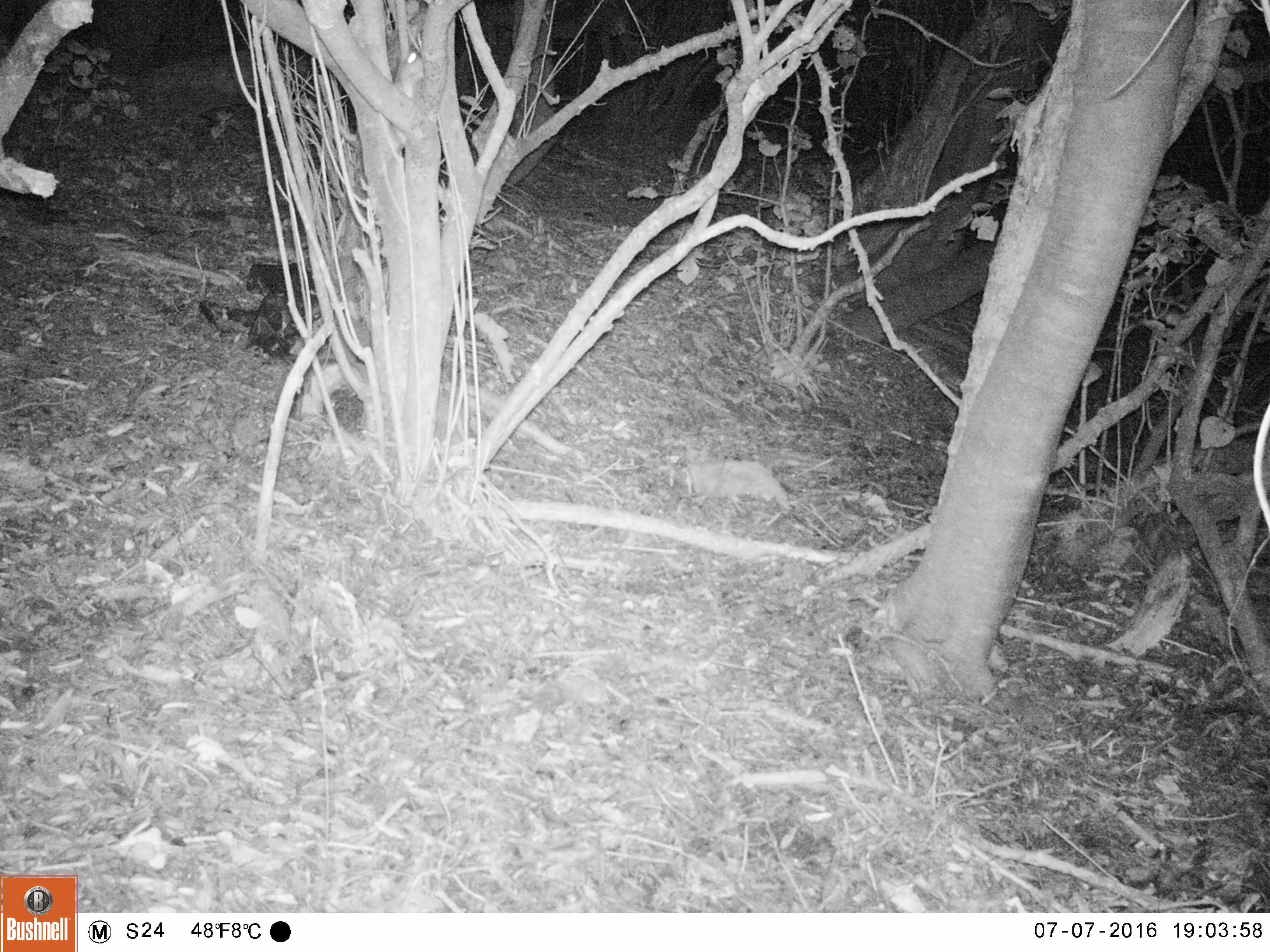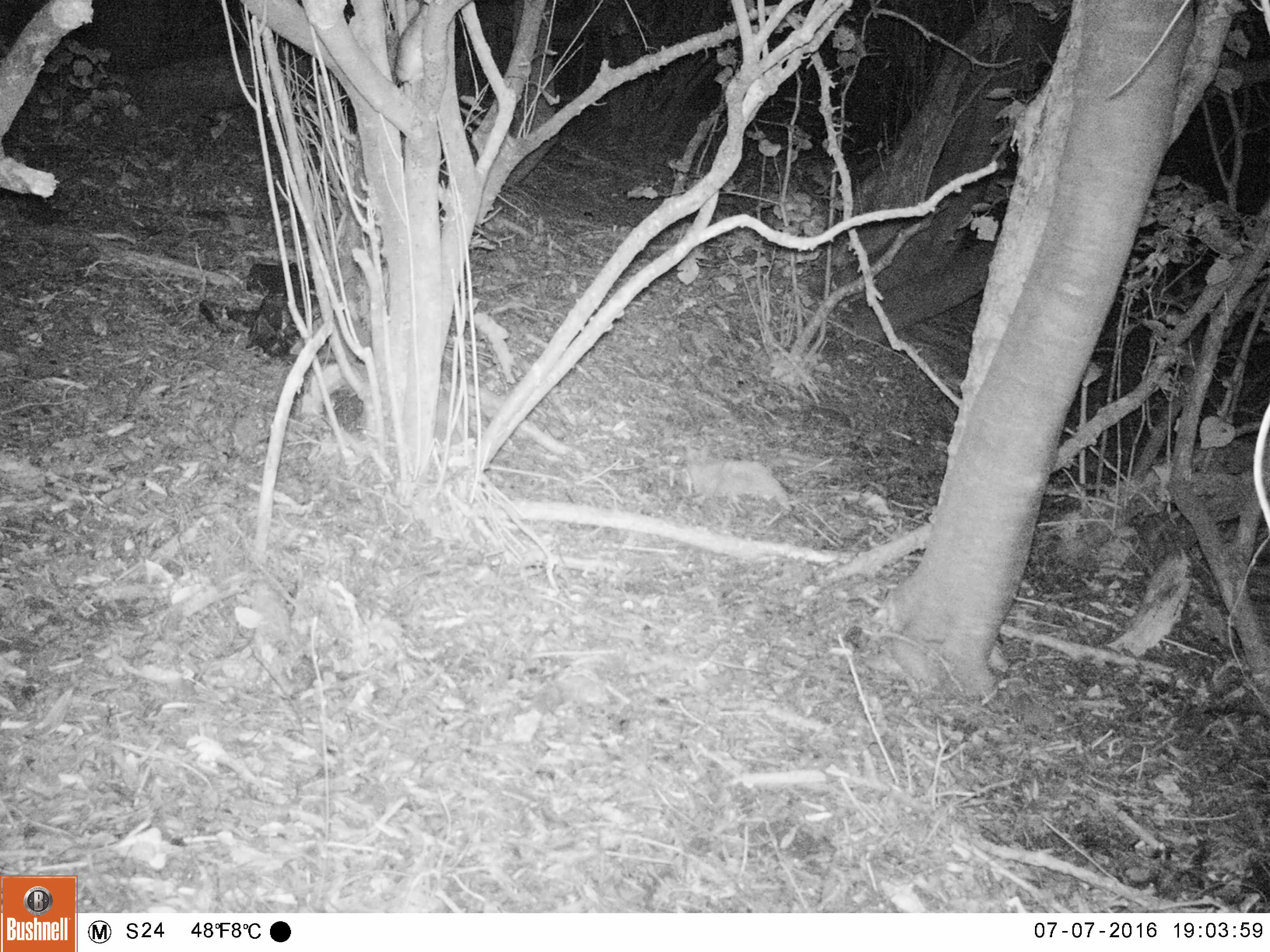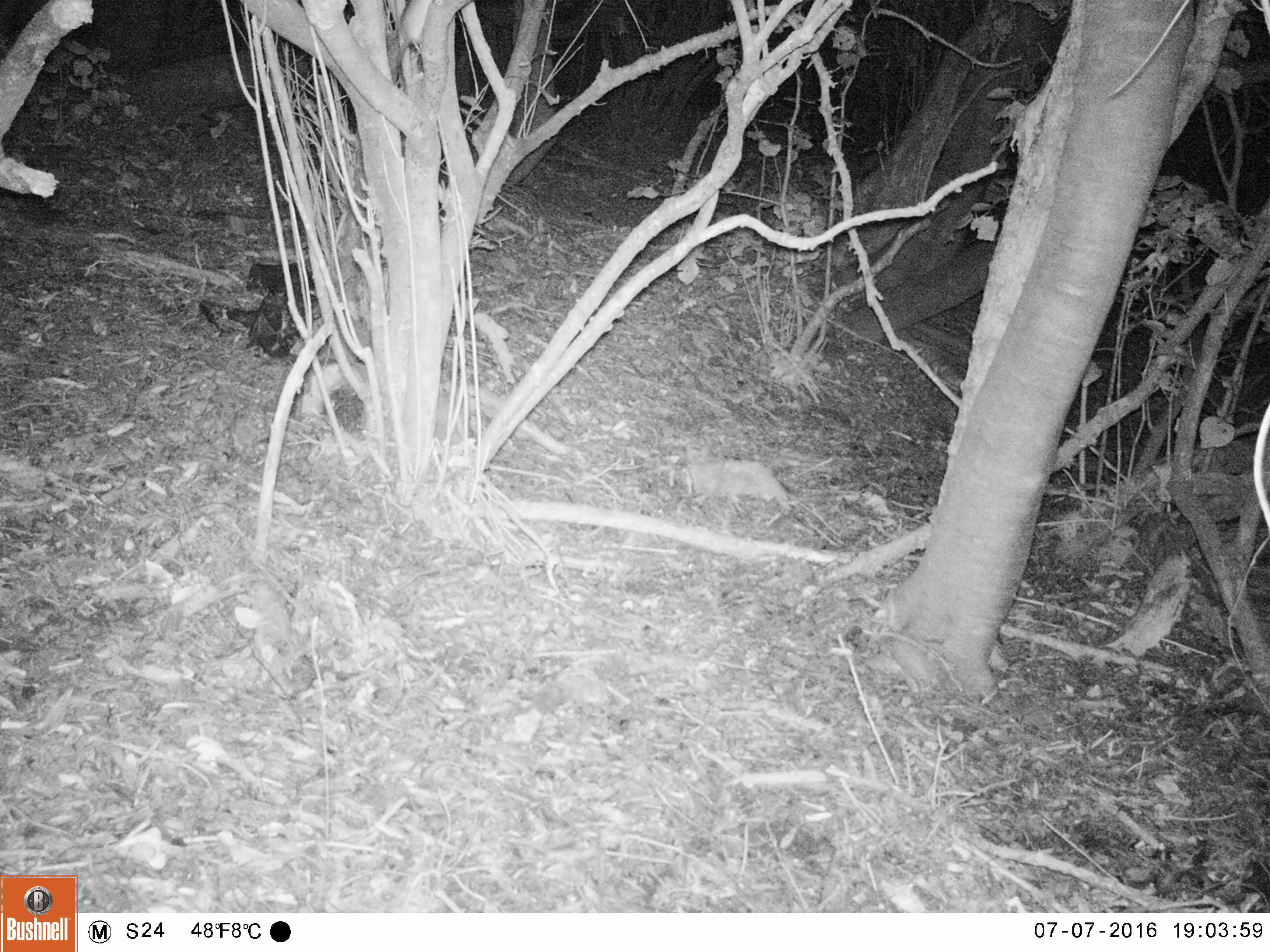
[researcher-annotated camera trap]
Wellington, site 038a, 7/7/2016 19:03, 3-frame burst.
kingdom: Animalia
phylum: Chordata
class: Mammalia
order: Rodentia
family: Muridae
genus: Rattus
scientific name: Rattus rattus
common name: ship rat